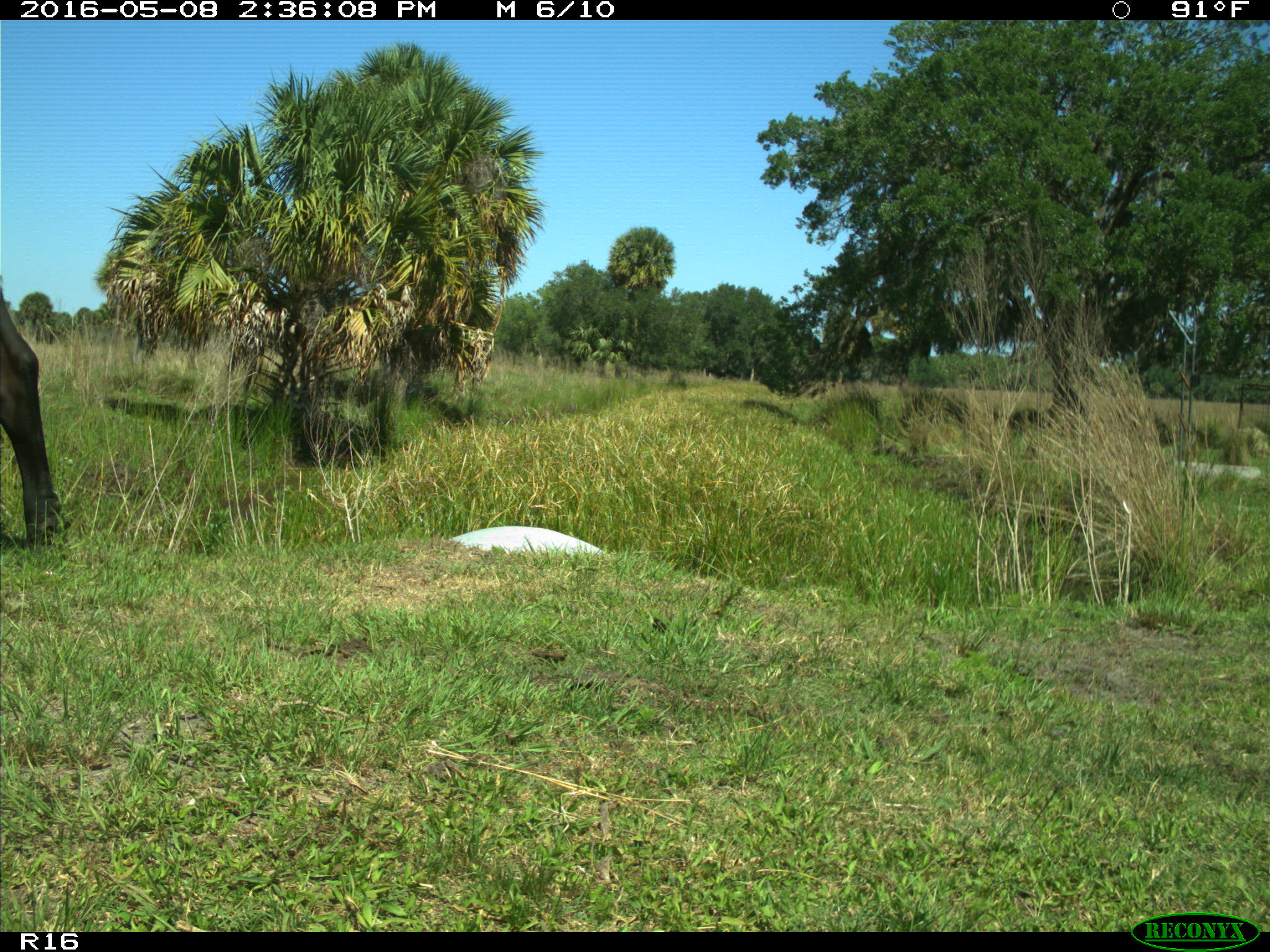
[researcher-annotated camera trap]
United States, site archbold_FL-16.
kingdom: Animalia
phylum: Chordata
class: Mammalia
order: Artiodactyla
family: Bovidae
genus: Bos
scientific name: Bos taurus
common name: domestic cow